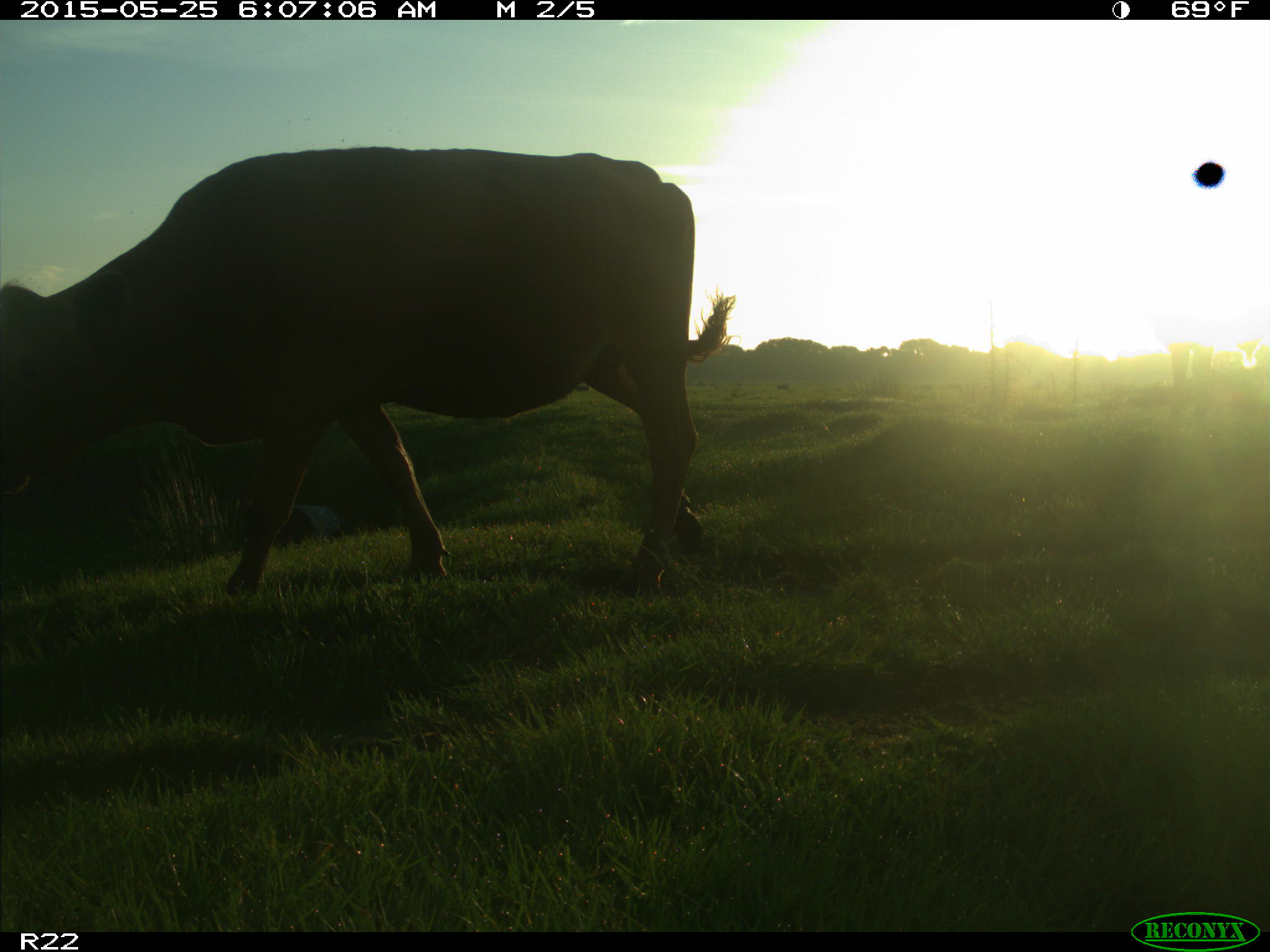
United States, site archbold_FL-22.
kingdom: Animalia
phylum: Chordata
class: Mammalia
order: Artiodactyla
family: Bovidae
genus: Bos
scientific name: Bos taurus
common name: domestic cow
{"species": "Bos taurus (domestic cow)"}